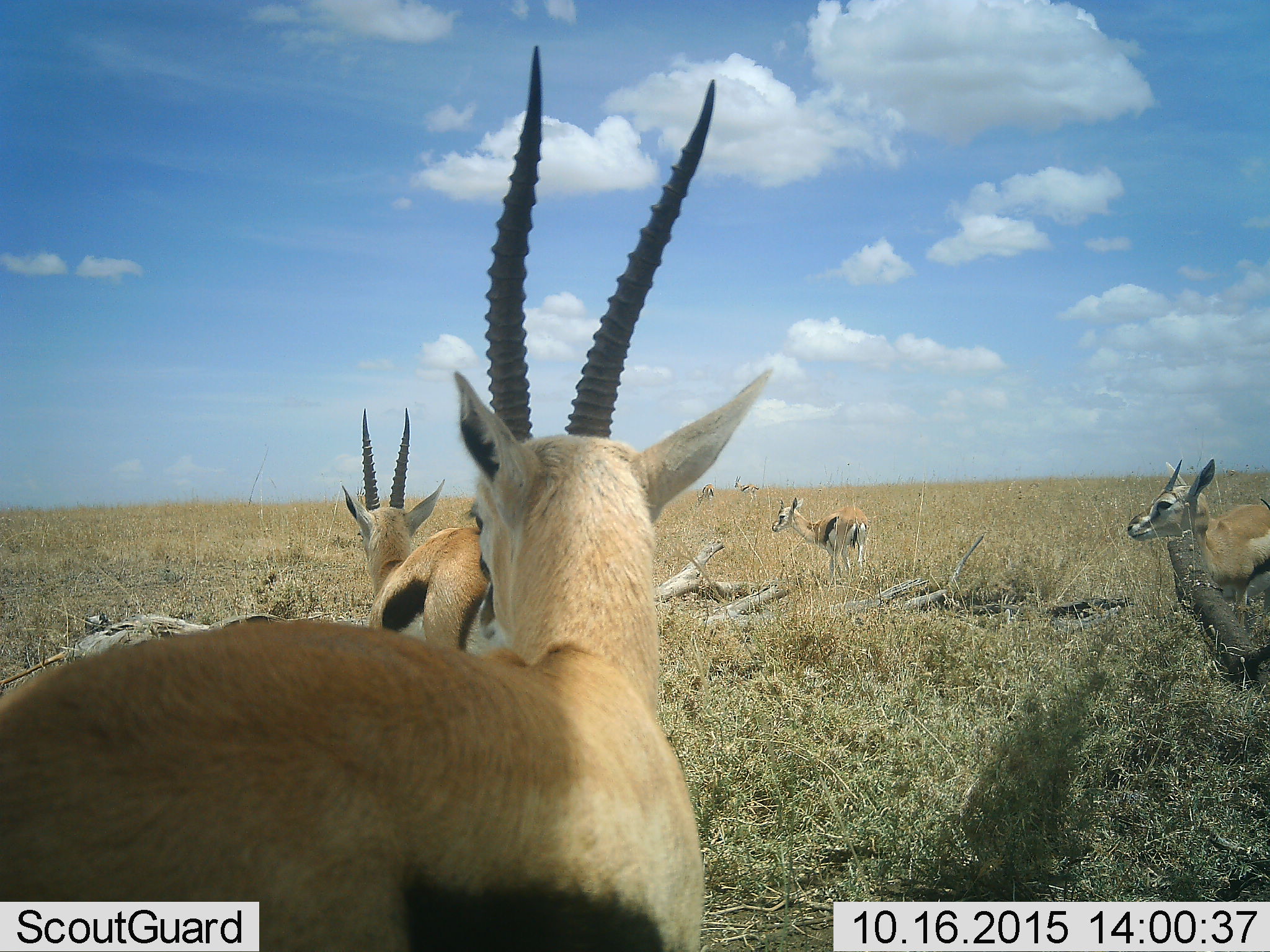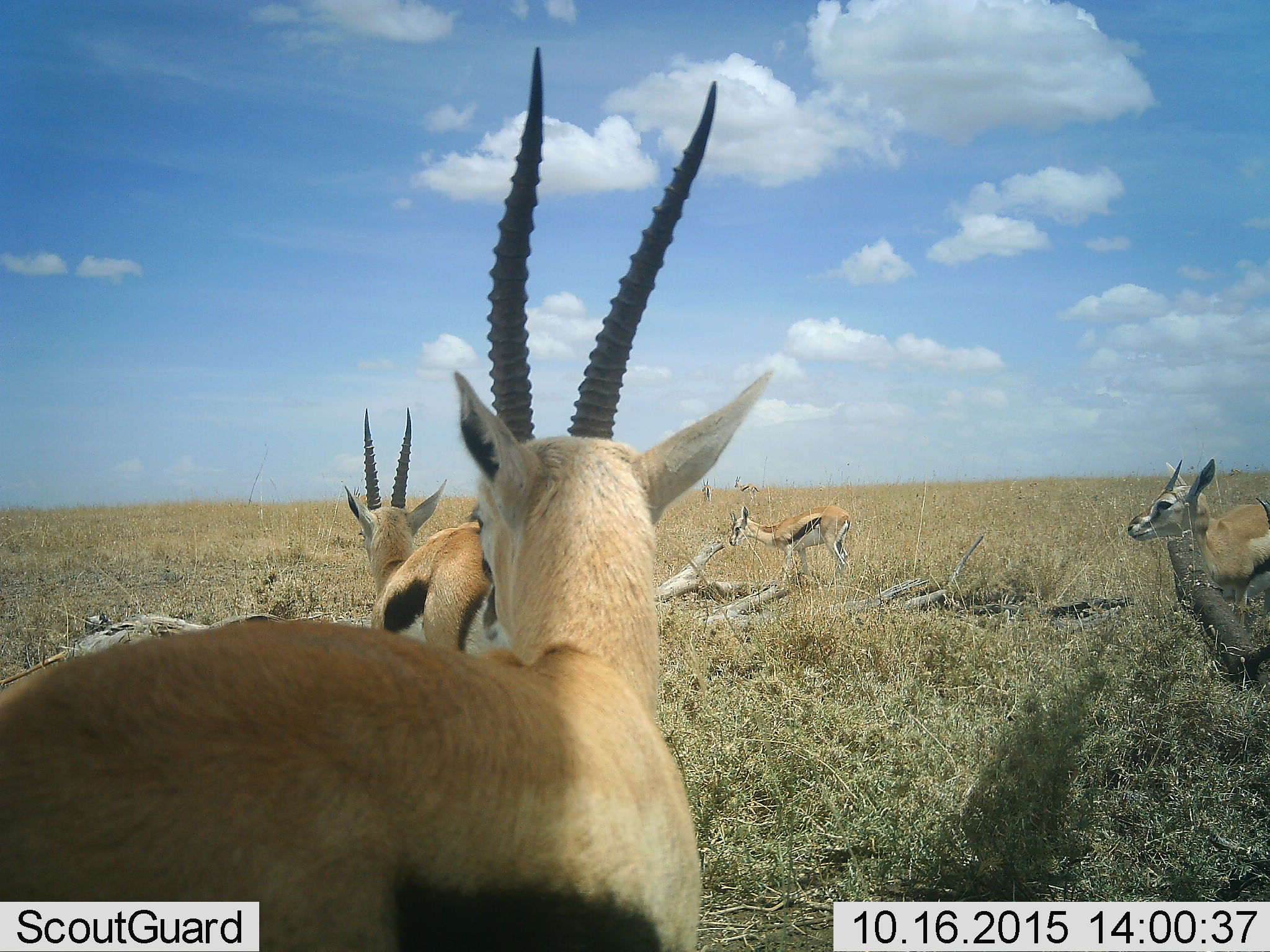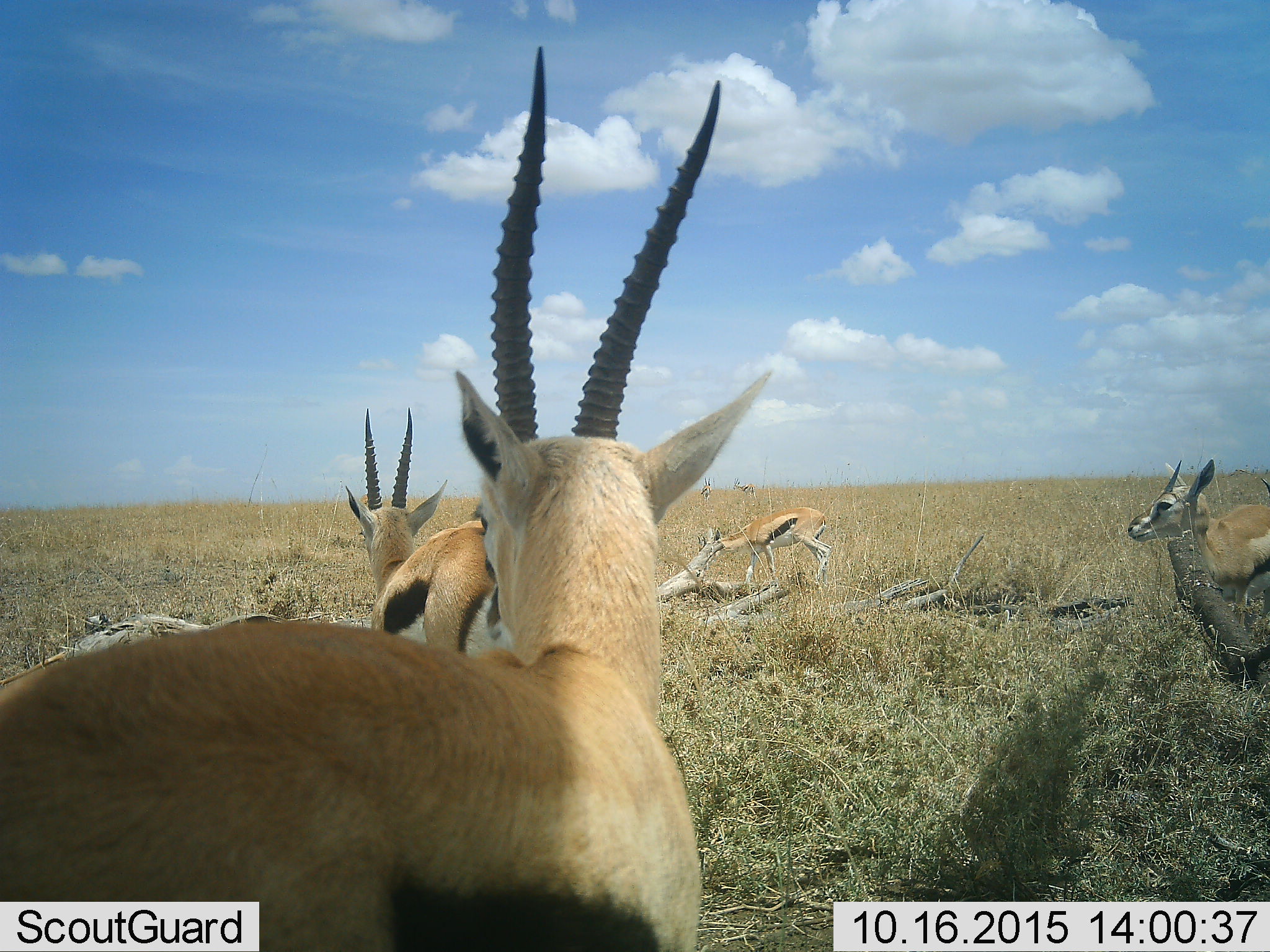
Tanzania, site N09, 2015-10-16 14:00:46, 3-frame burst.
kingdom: Animalia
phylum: Chordata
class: Mammalia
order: Artiodactyla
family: Bovidae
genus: Eudorcas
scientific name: Eudorcas thomsonii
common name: thomson's gazelle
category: gazellethomsons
Gazellethomsons (thomson's gazelle) (Eudorcas thomsonii), count 6. Behavior (volunteer vote fractions): standing 88%, resting 12%, moving 12%, interacting 0%. Young present (vote fraction): 0%. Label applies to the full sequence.